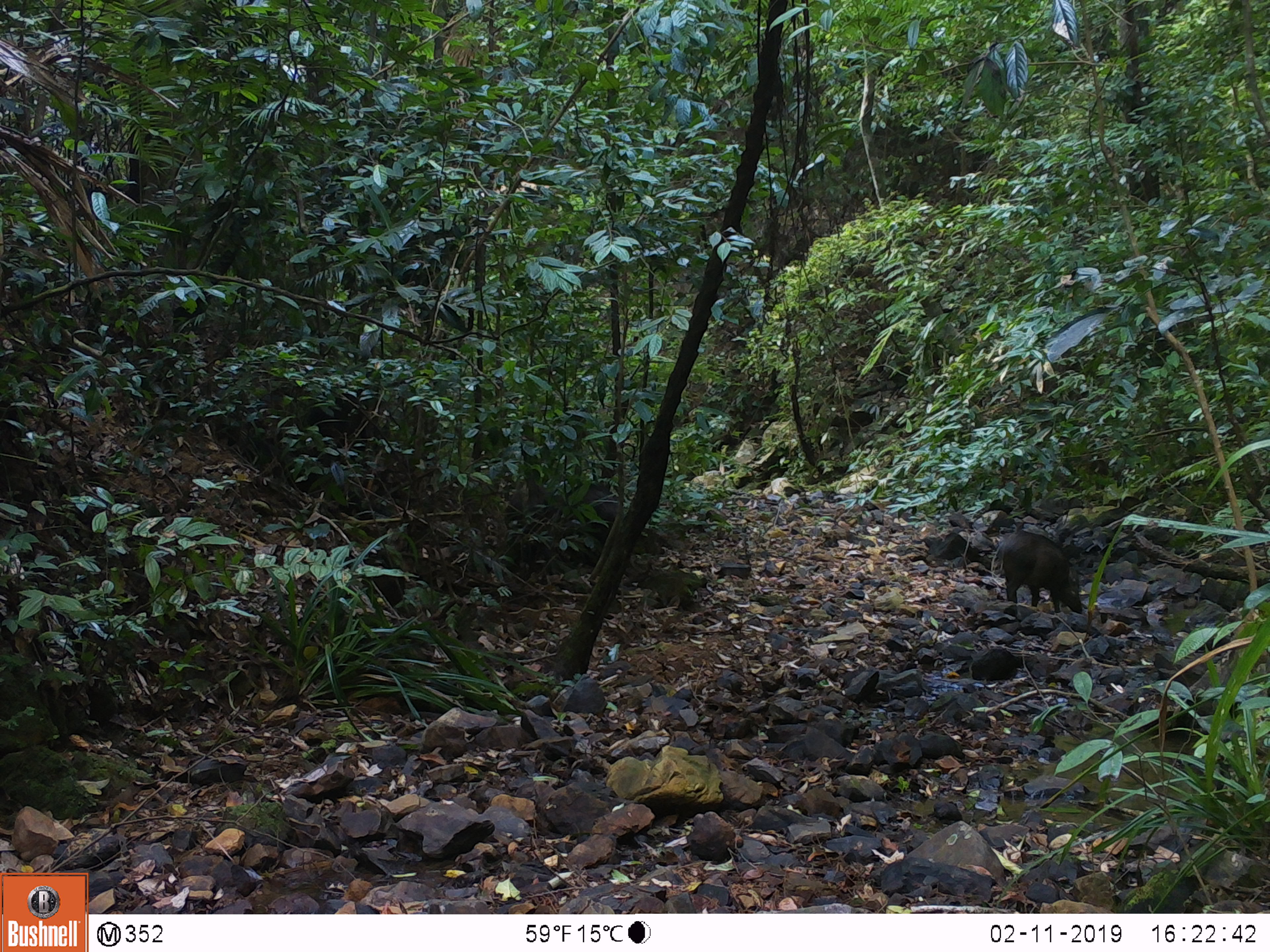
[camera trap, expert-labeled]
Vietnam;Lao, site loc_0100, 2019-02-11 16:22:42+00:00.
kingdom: Animalia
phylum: Chordata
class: Mammalia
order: Artiodactyla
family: Suidae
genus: Sus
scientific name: Sus scrofa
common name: eurasian wild pig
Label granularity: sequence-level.